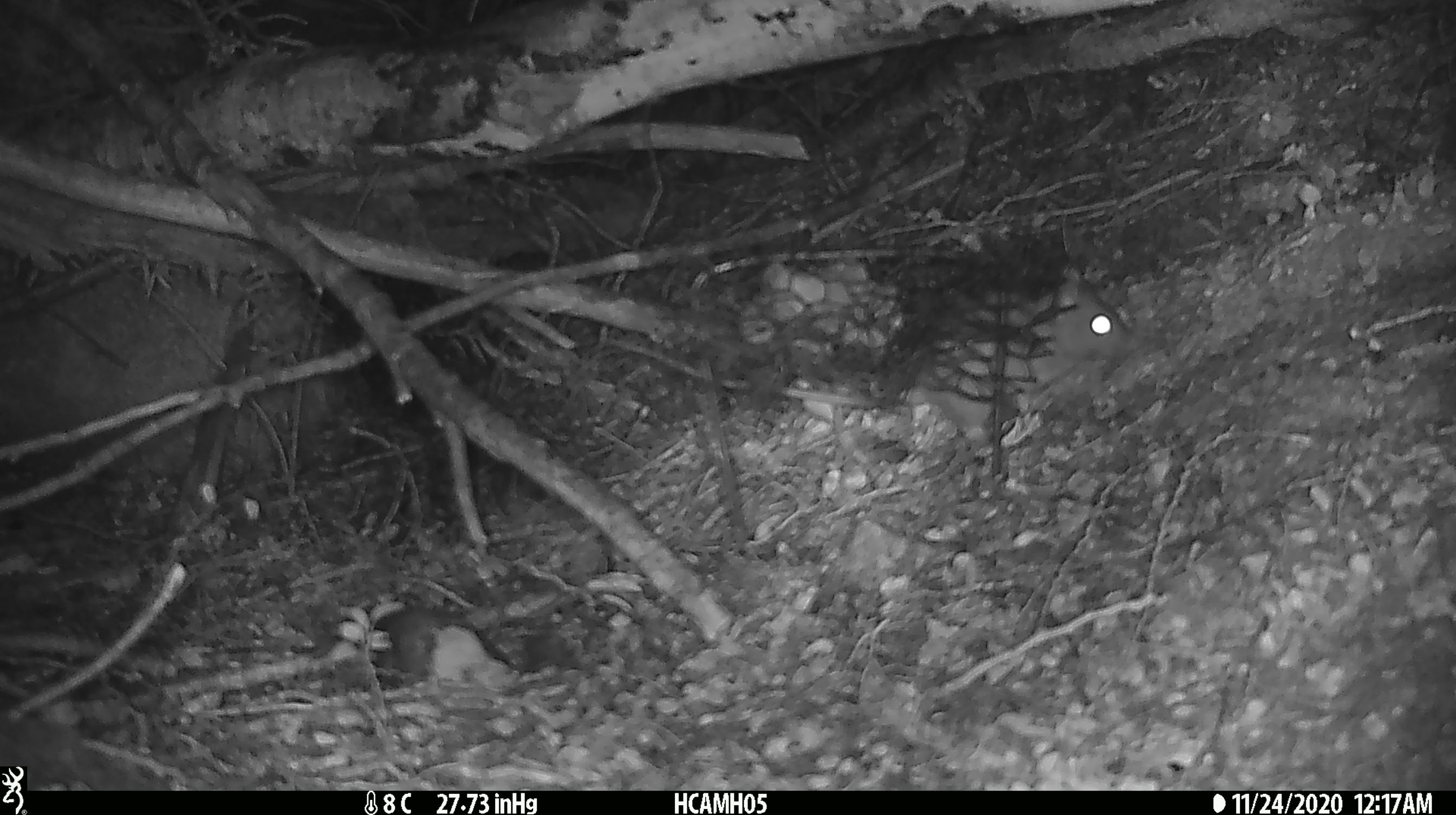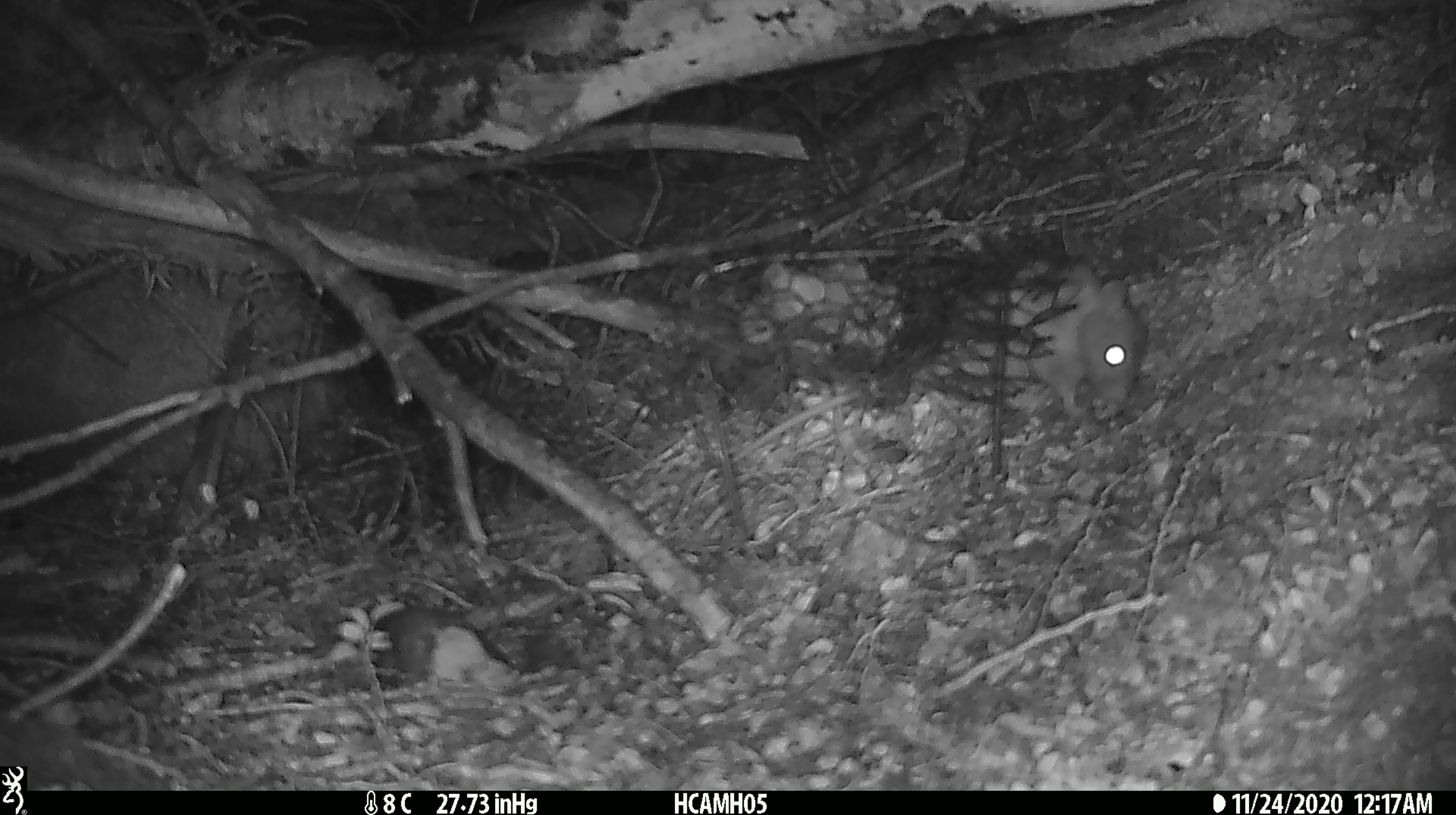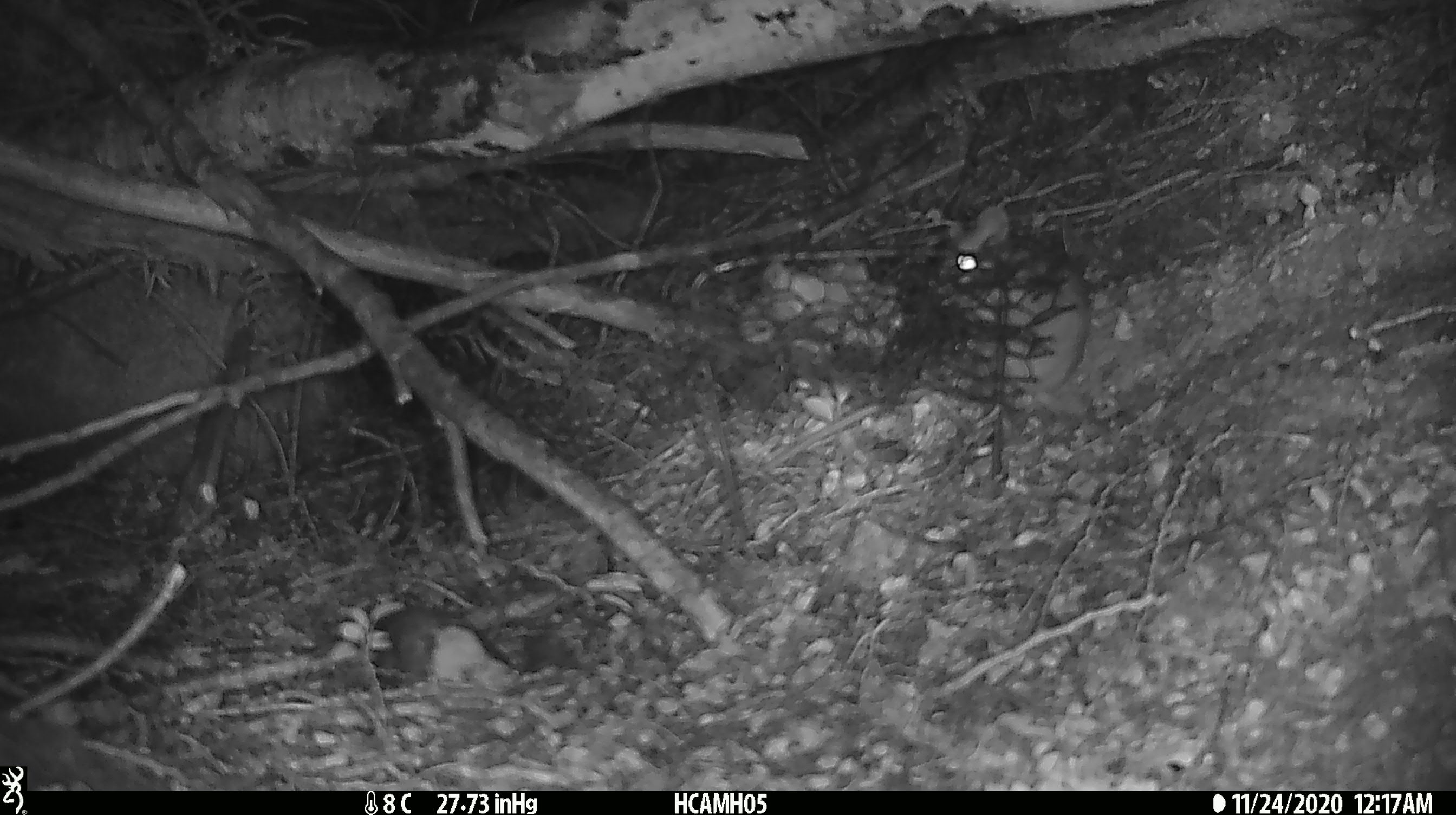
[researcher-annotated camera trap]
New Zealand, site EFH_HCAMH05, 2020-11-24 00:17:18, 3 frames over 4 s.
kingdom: Animalia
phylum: Chordata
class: Mammalia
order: Rodentia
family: Muridae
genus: Rattus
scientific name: Rattus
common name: rat